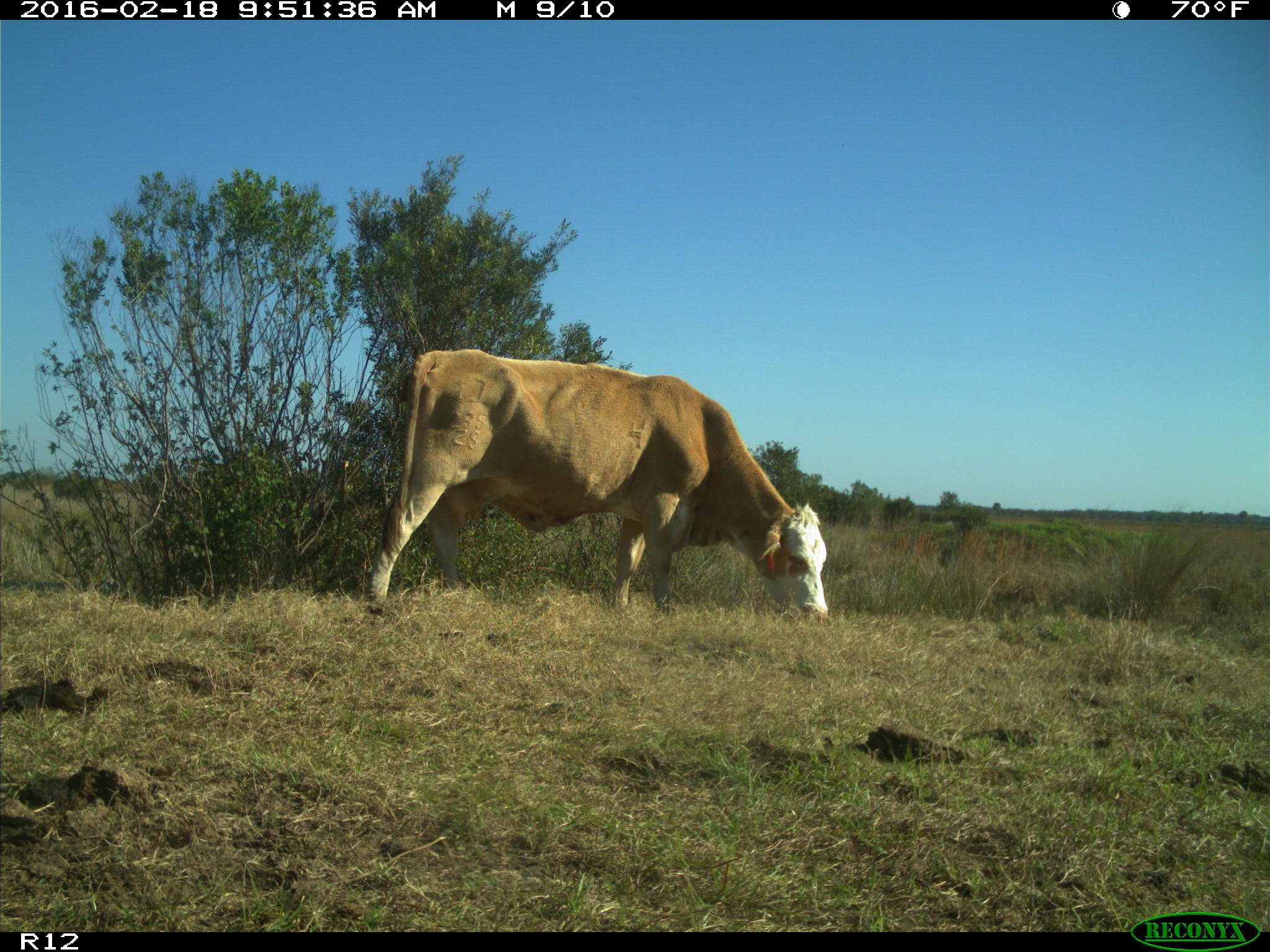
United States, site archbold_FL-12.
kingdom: Animalia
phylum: Chordata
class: Mammalia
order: Artiodactyla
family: Bovidae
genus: Bos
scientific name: Bos taurus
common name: domestic cow